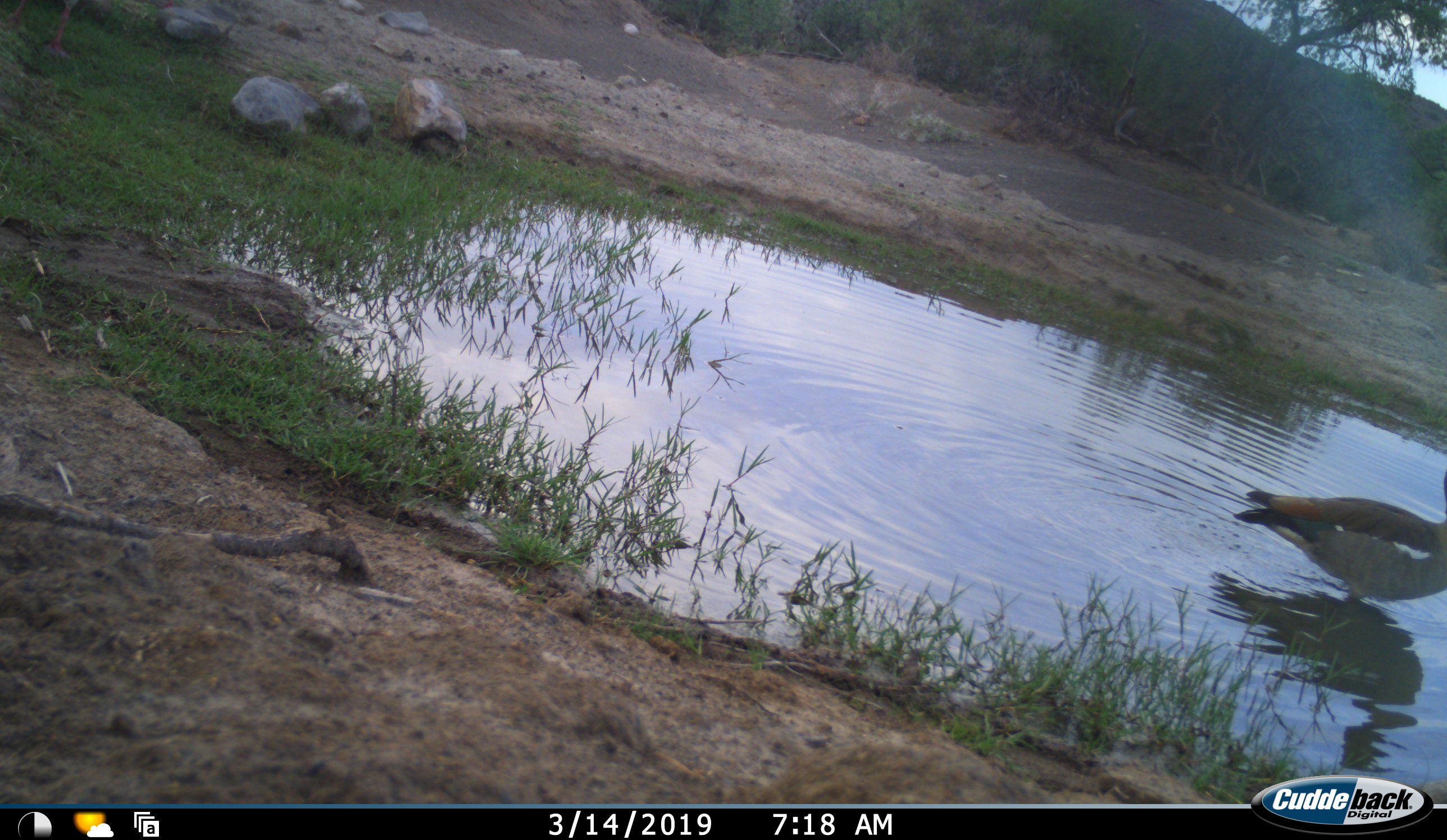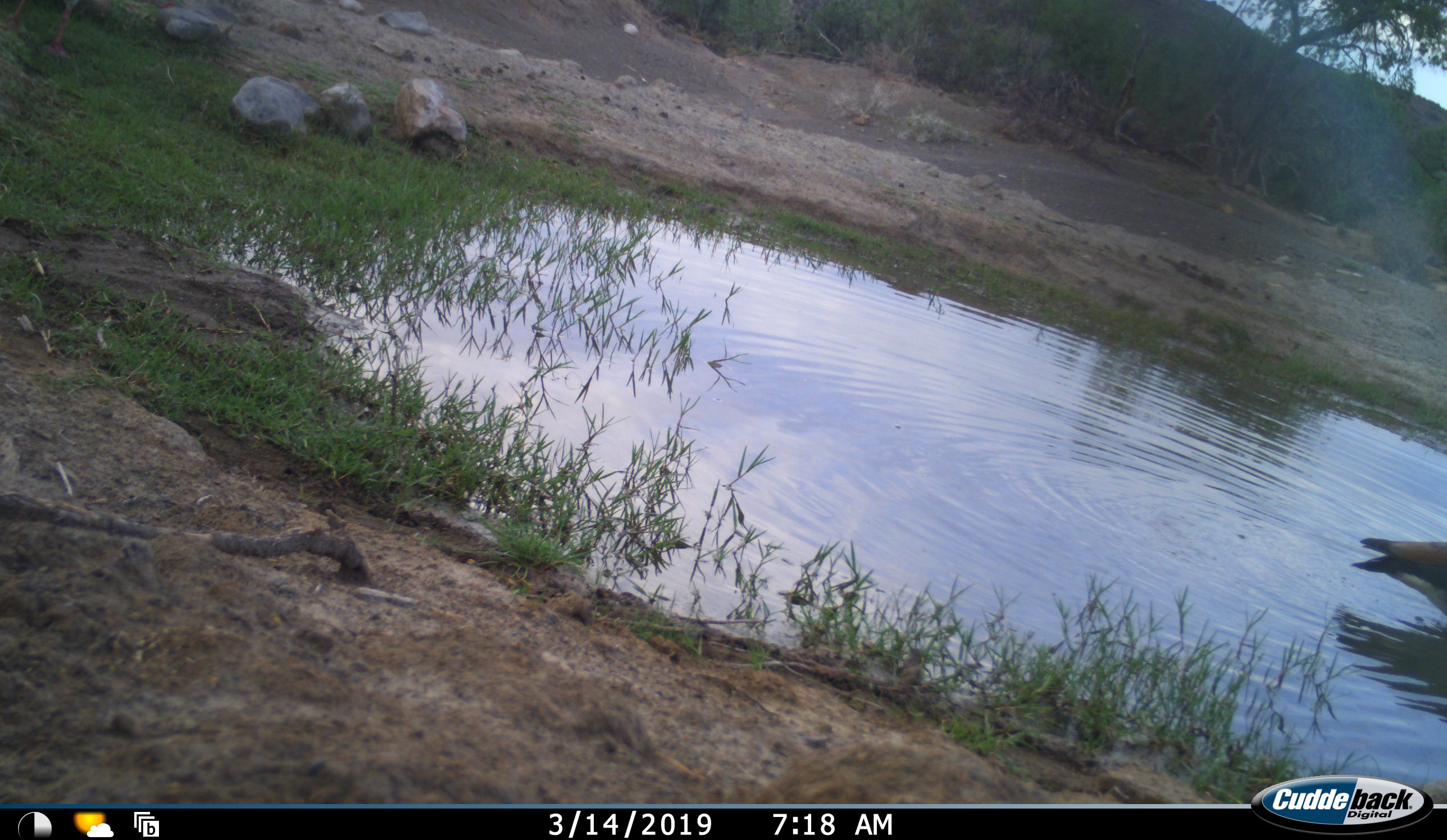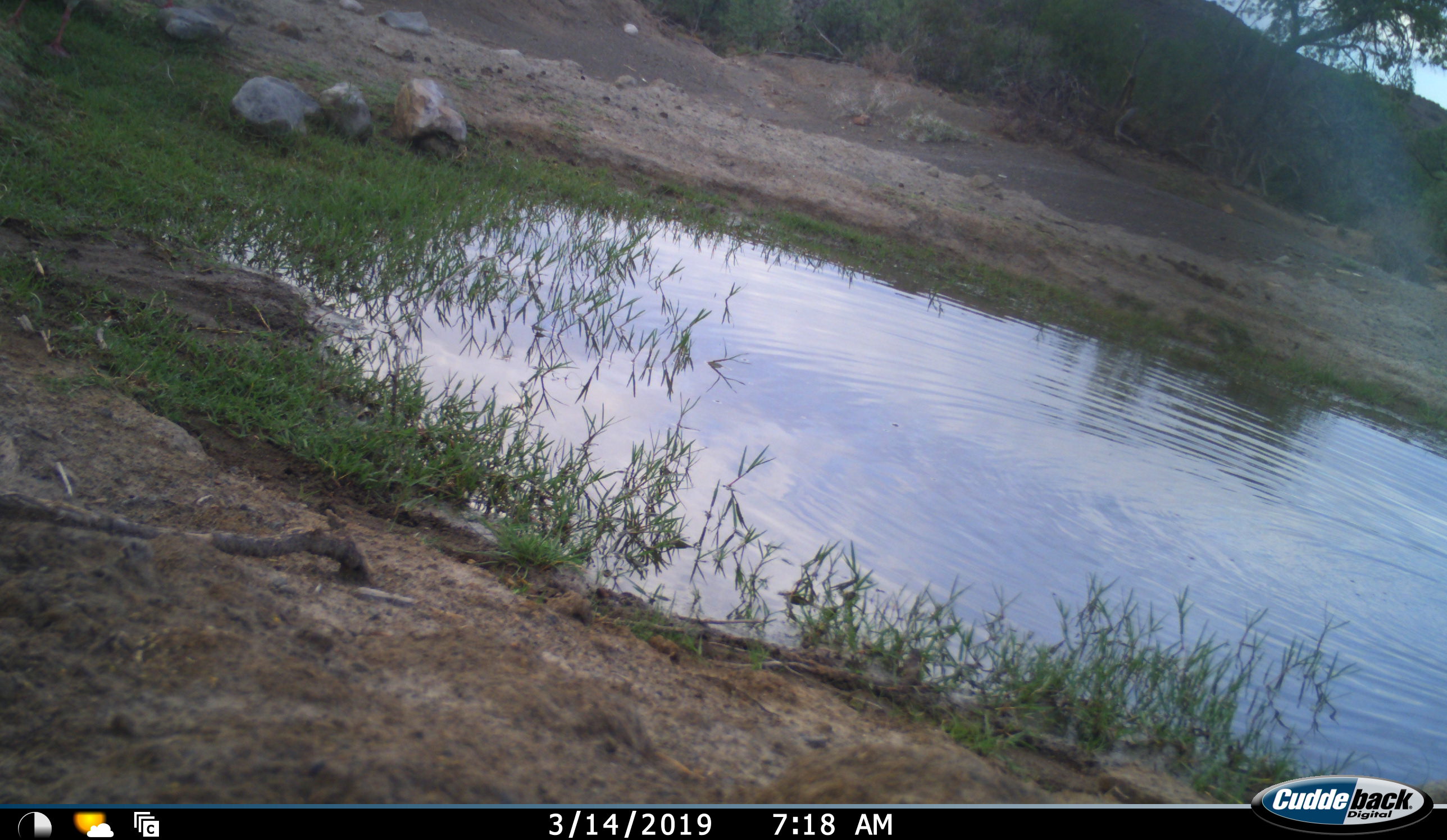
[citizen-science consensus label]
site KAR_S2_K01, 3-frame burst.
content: unidentified animal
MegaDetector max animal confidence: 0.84